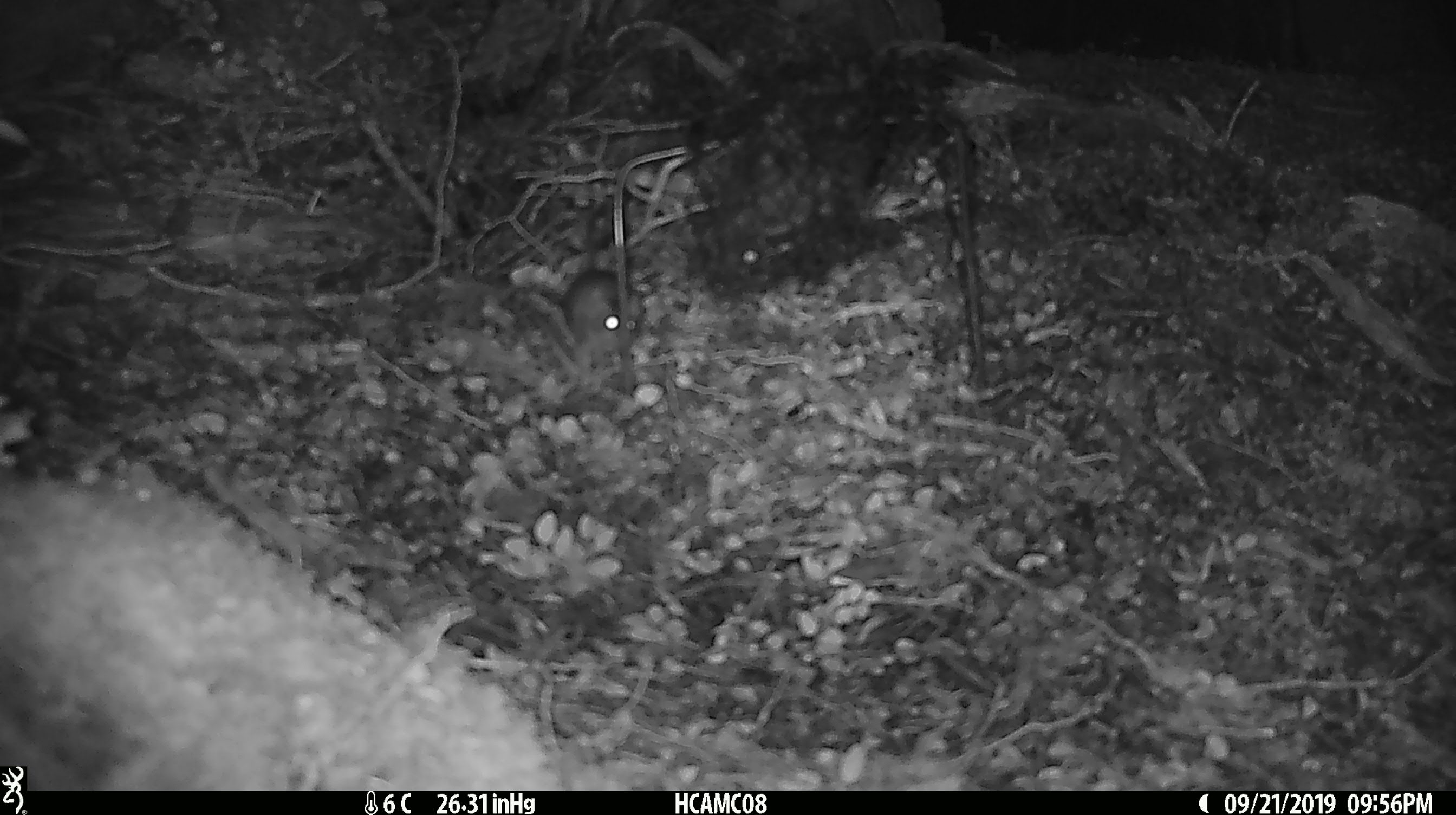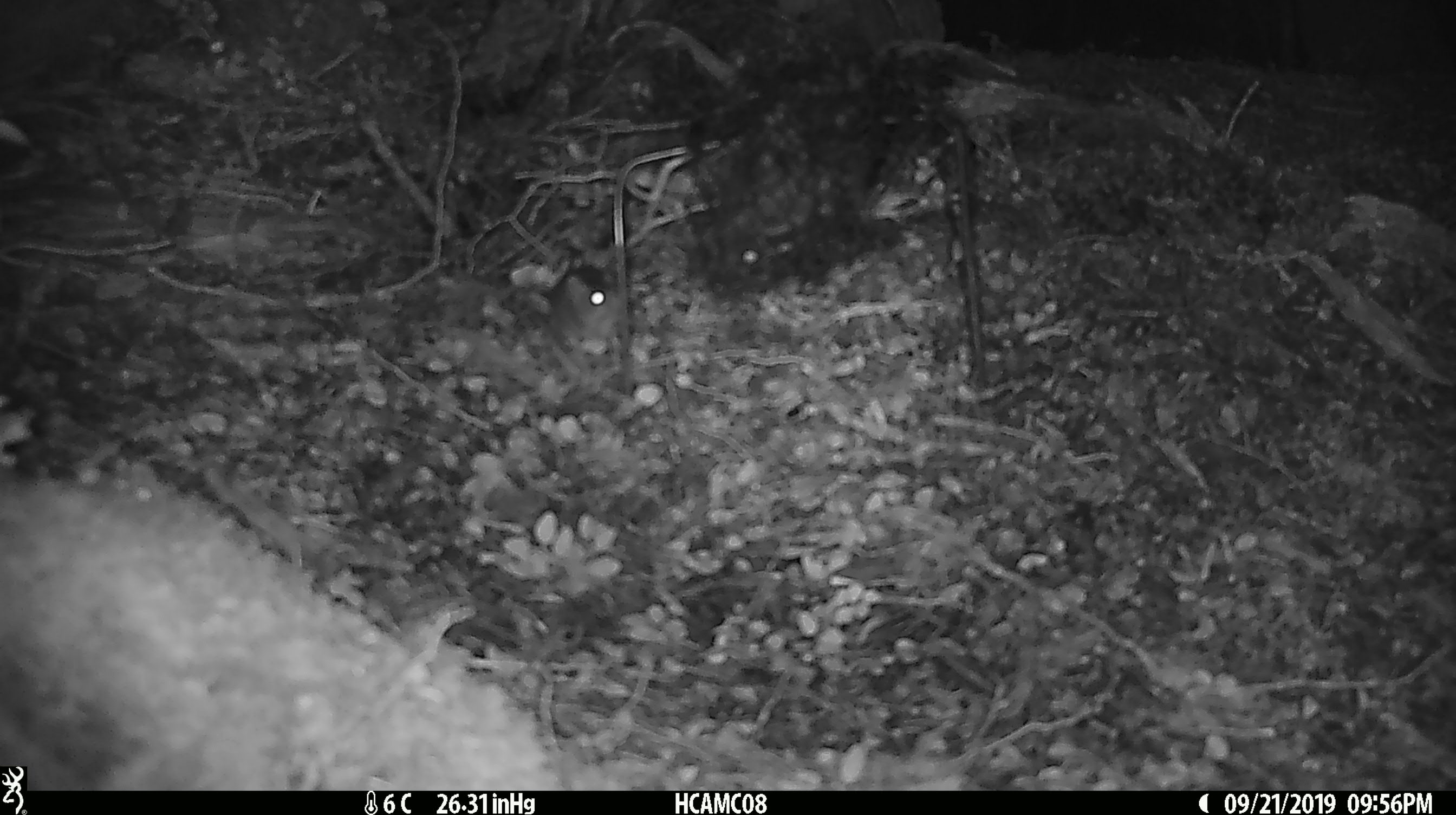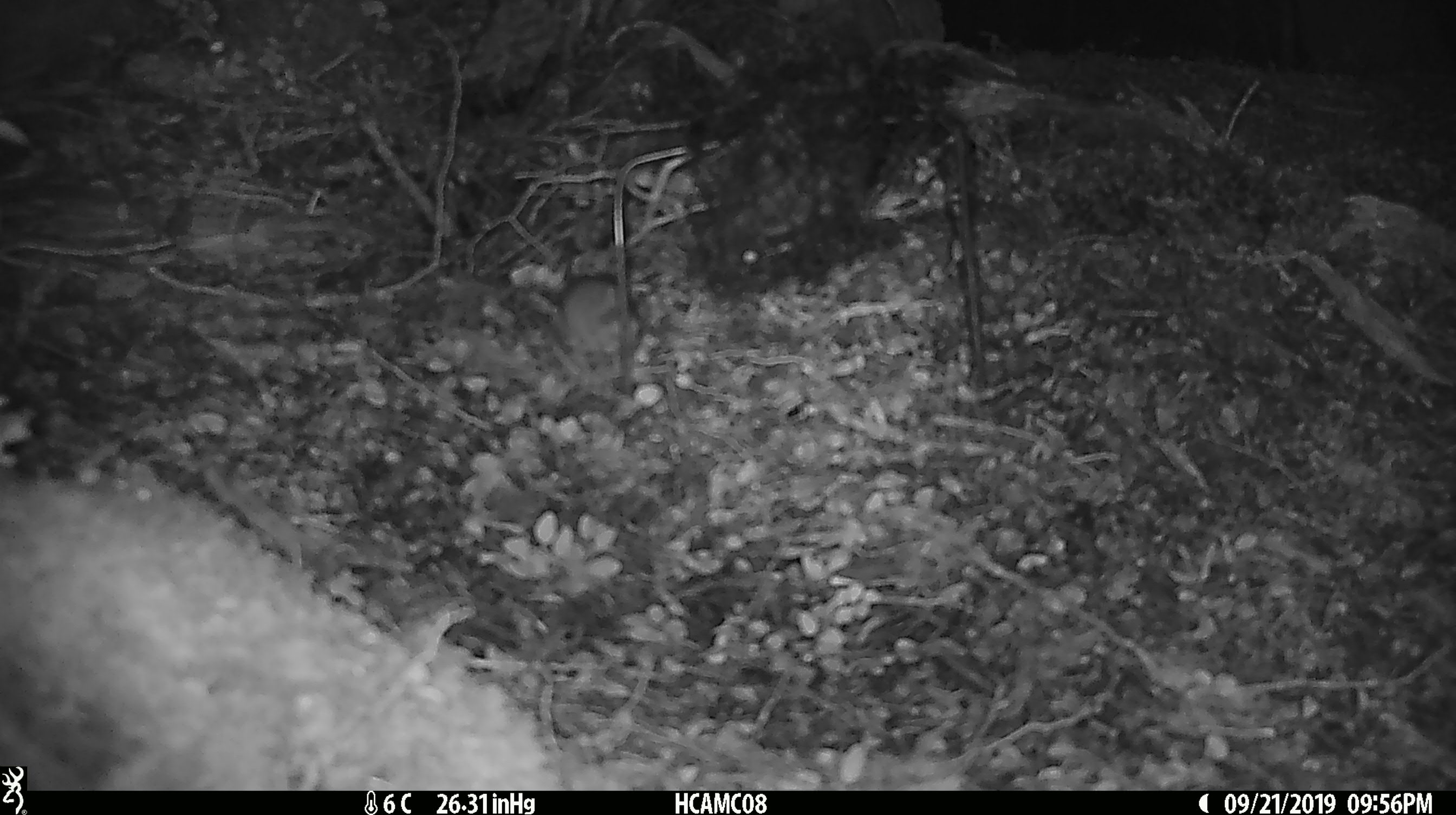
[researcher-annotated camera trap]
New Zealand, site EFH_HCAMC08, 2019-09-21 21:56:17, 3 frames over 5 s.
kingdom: Animalia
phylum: Chordata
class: Mammalia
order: Rodentia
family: Muridae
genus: Mus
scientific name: Mus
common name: mouse